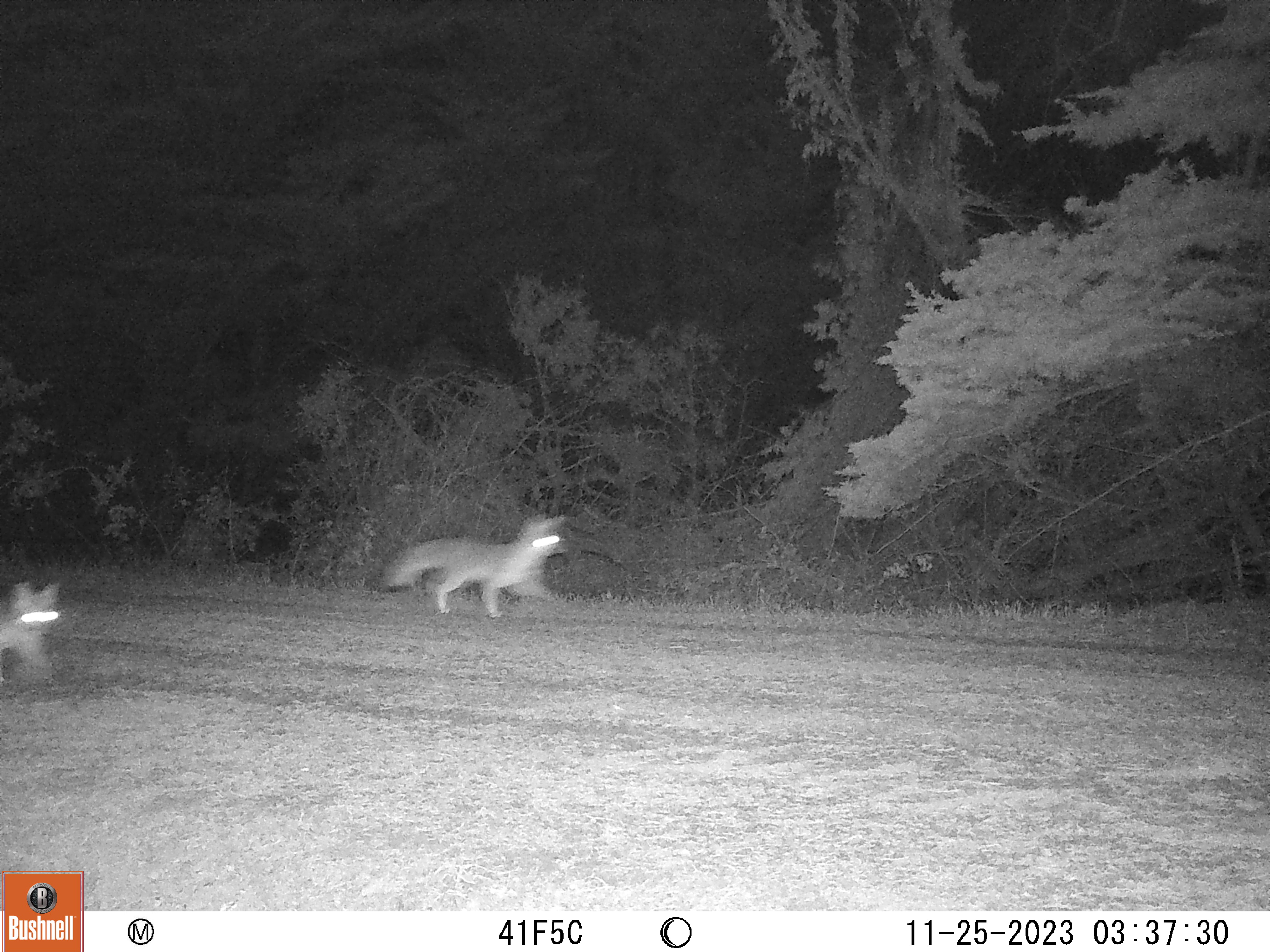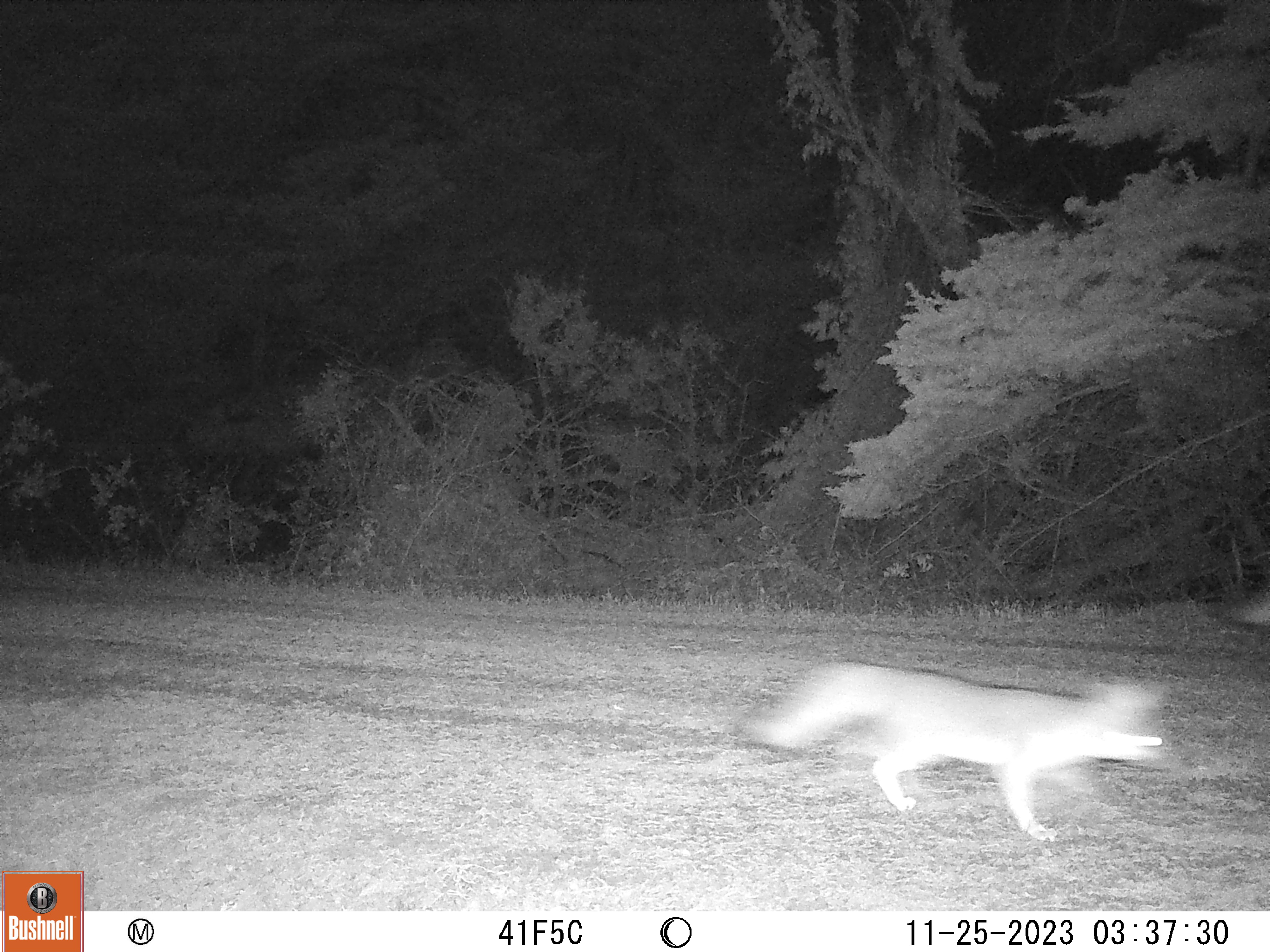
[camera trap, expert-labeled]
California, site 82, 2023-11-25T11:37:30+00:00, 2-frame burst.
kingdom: Animalia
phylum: Chordata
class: Mammalia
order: Carnivora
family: Canidae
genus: Urocyon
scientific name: Urocyon cinereoargenteus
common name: gray fox